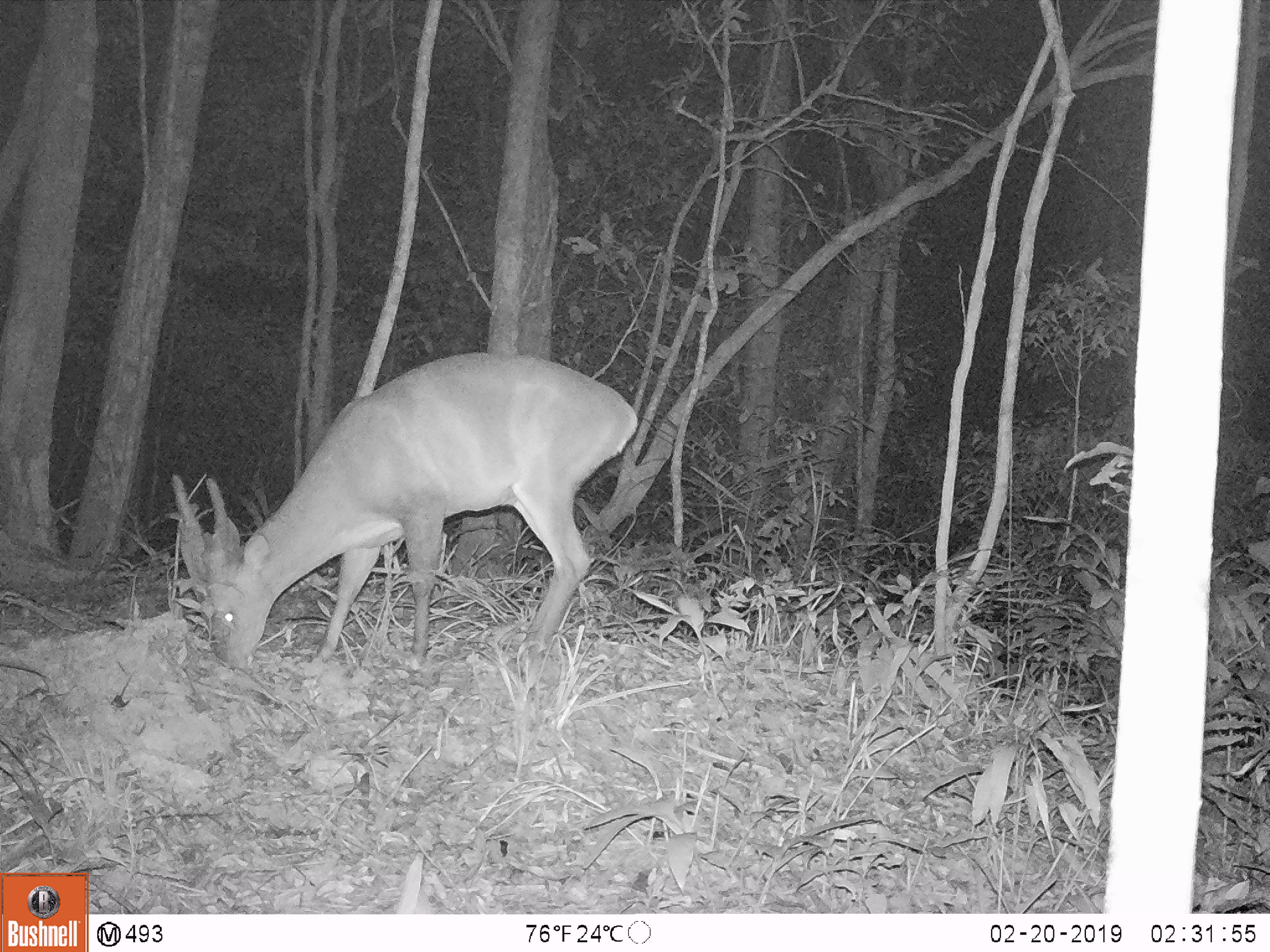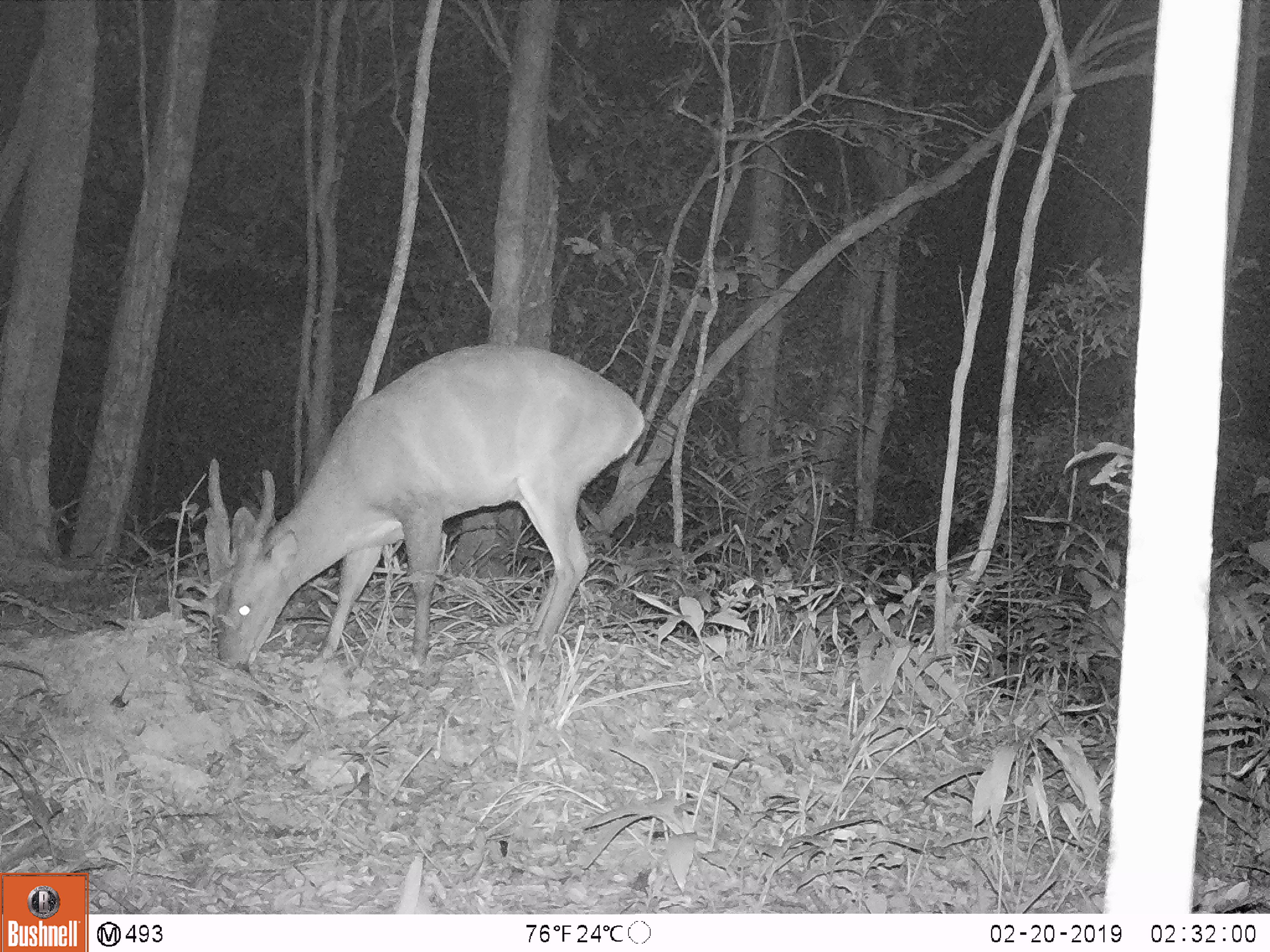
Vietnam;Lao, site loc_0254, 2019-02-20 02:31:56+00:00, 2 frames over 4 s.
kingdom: Animalia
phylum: Chordata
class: Mammalia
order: Artiodactyla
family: Cervidae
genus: Muntiacus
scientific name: Muntiacus vuquangensis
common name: large-antlered muntjac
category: large antlered muntjac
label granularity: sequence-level